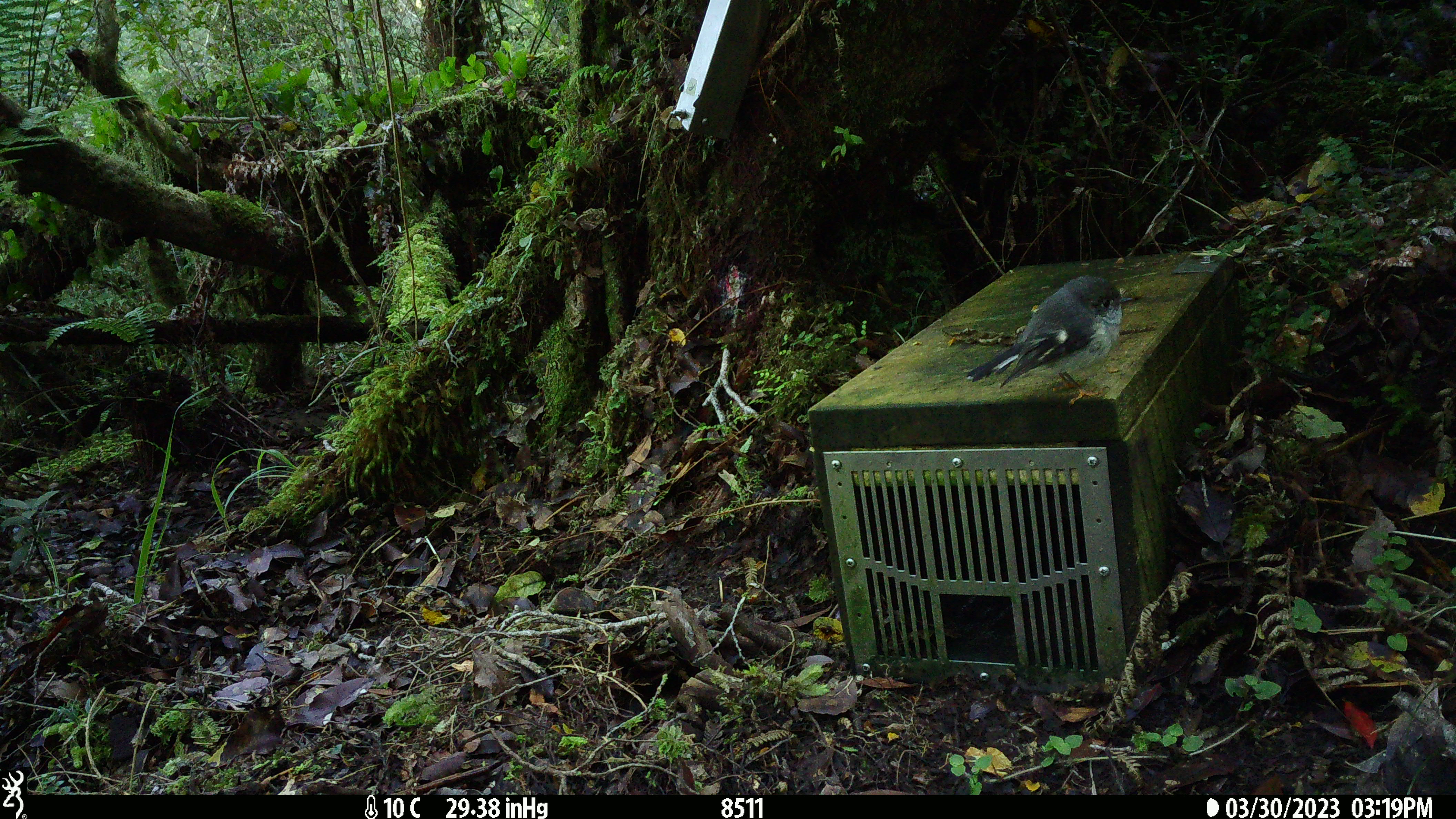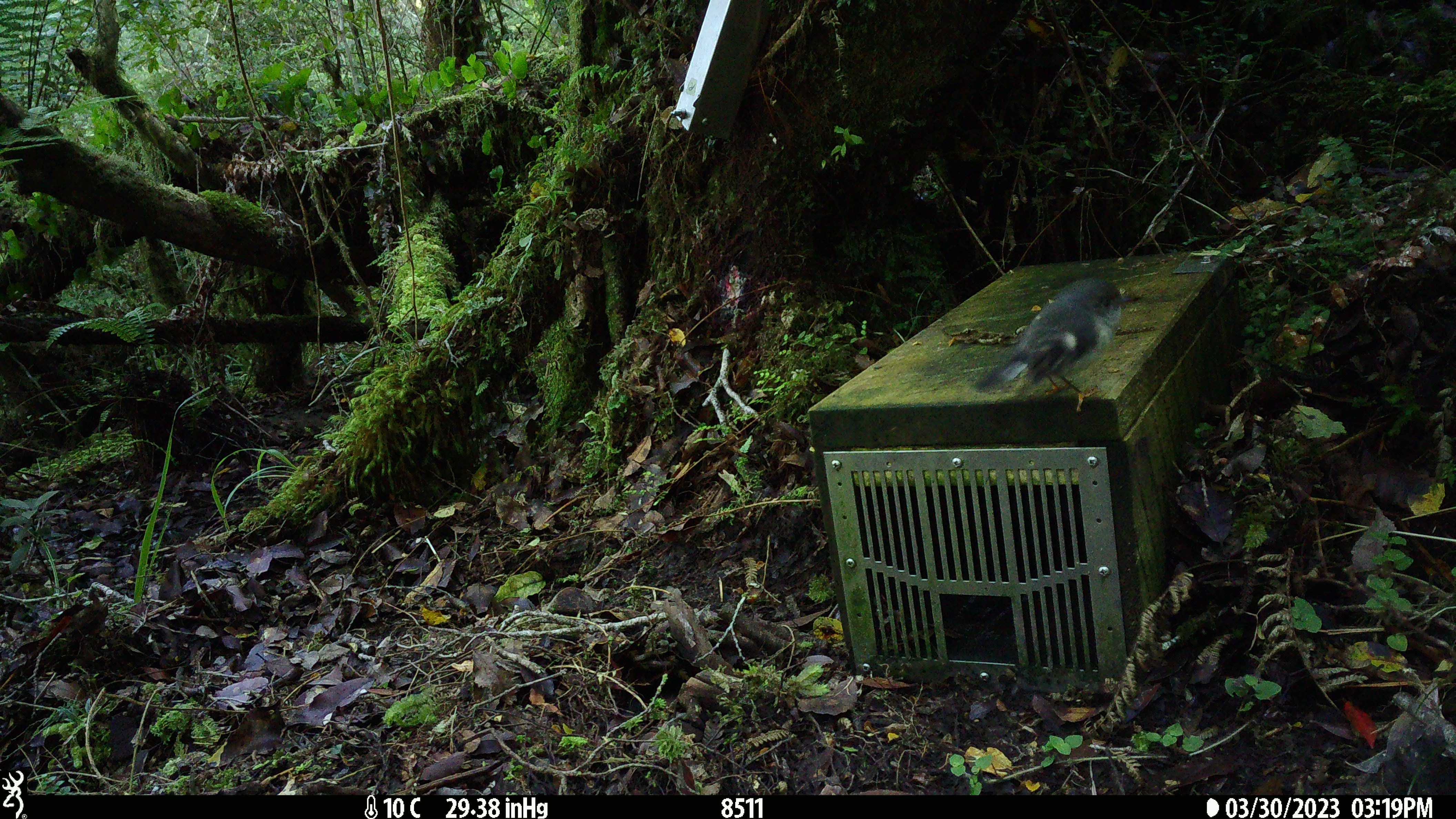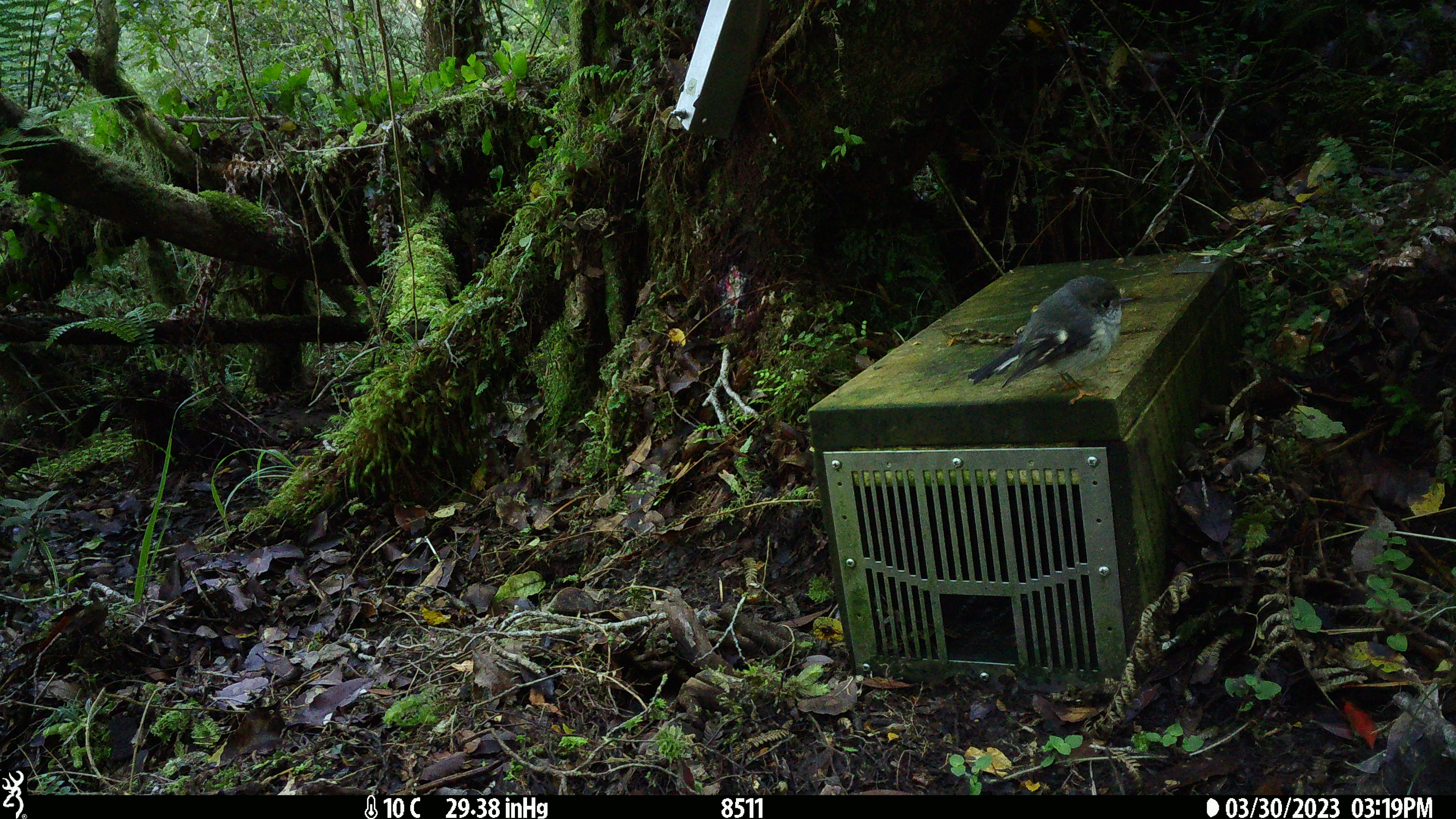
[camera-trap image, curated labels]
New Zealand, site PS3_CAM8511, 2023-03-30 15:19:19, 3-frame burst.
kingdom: Animalia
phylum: Chordata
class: Aves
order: Passeriformes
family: Petroicidae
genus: Petroica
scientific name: Petroica macrocephala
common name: tomtit